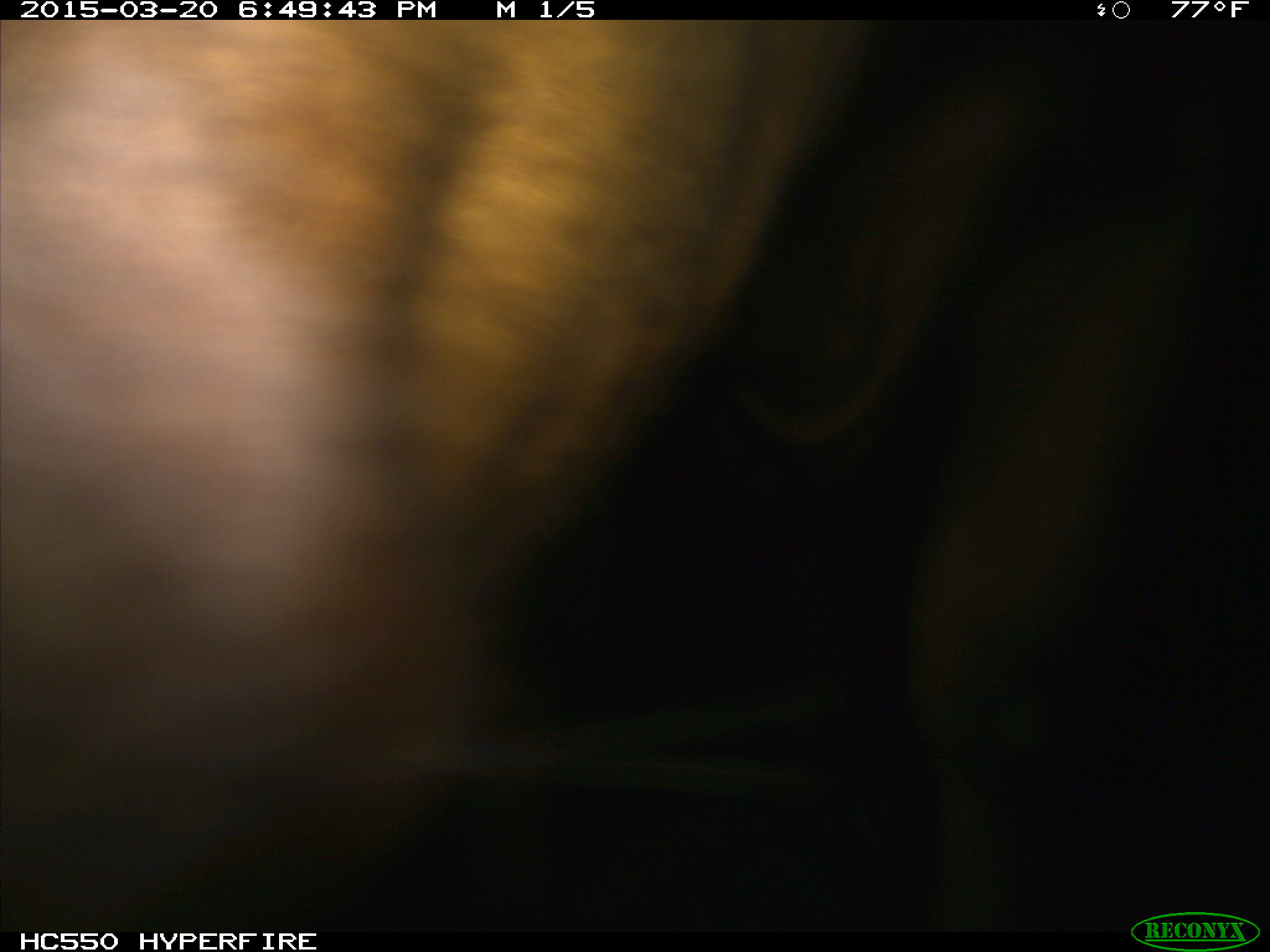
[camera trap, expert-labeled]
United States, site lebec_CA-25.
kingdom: Animalia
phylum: Chordata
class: Mammalia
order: Artiodactyla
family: Bovidae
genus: Bos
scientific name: Bos taurus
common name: domestic cow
Bos taurus (domestic cow).